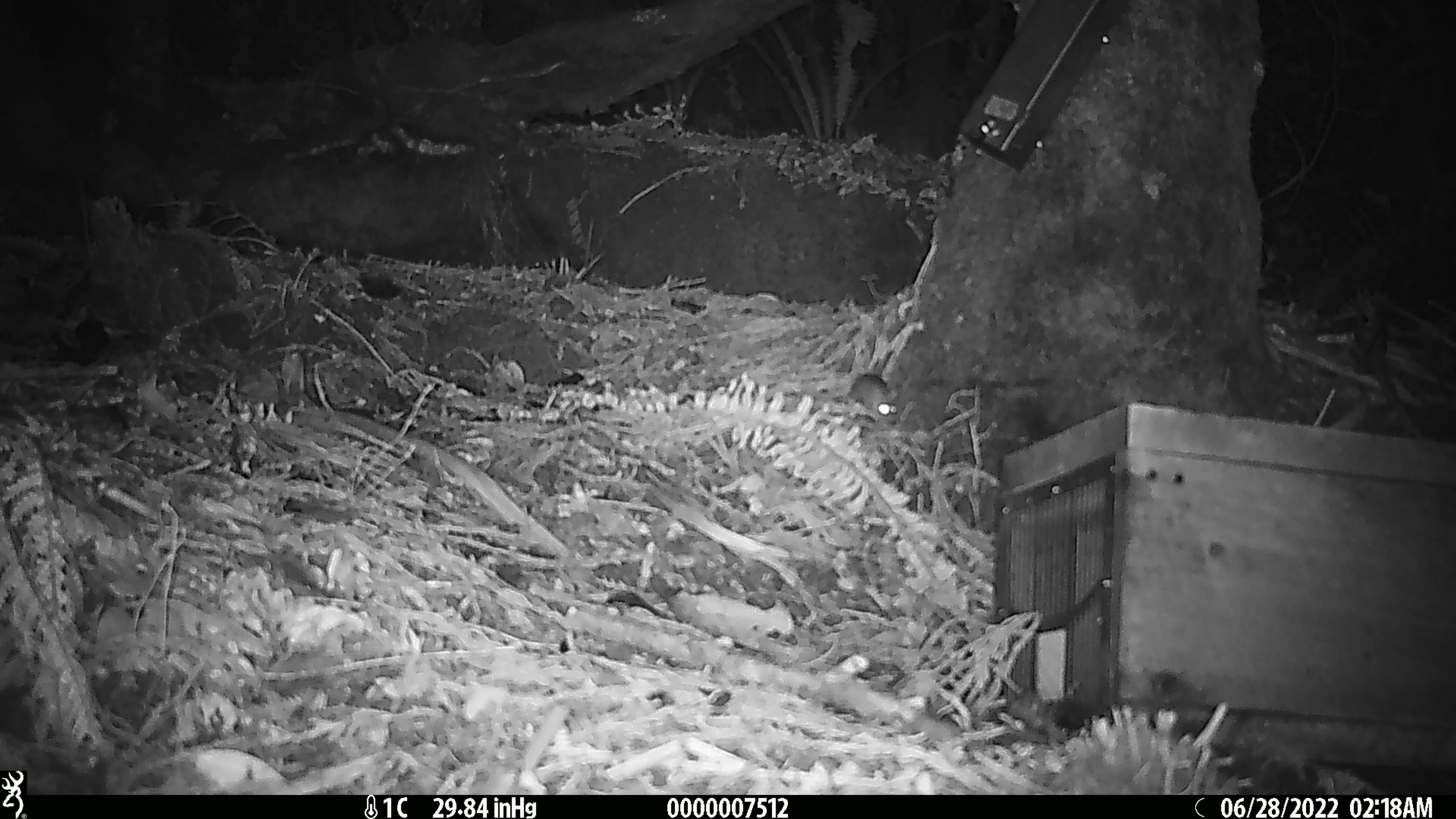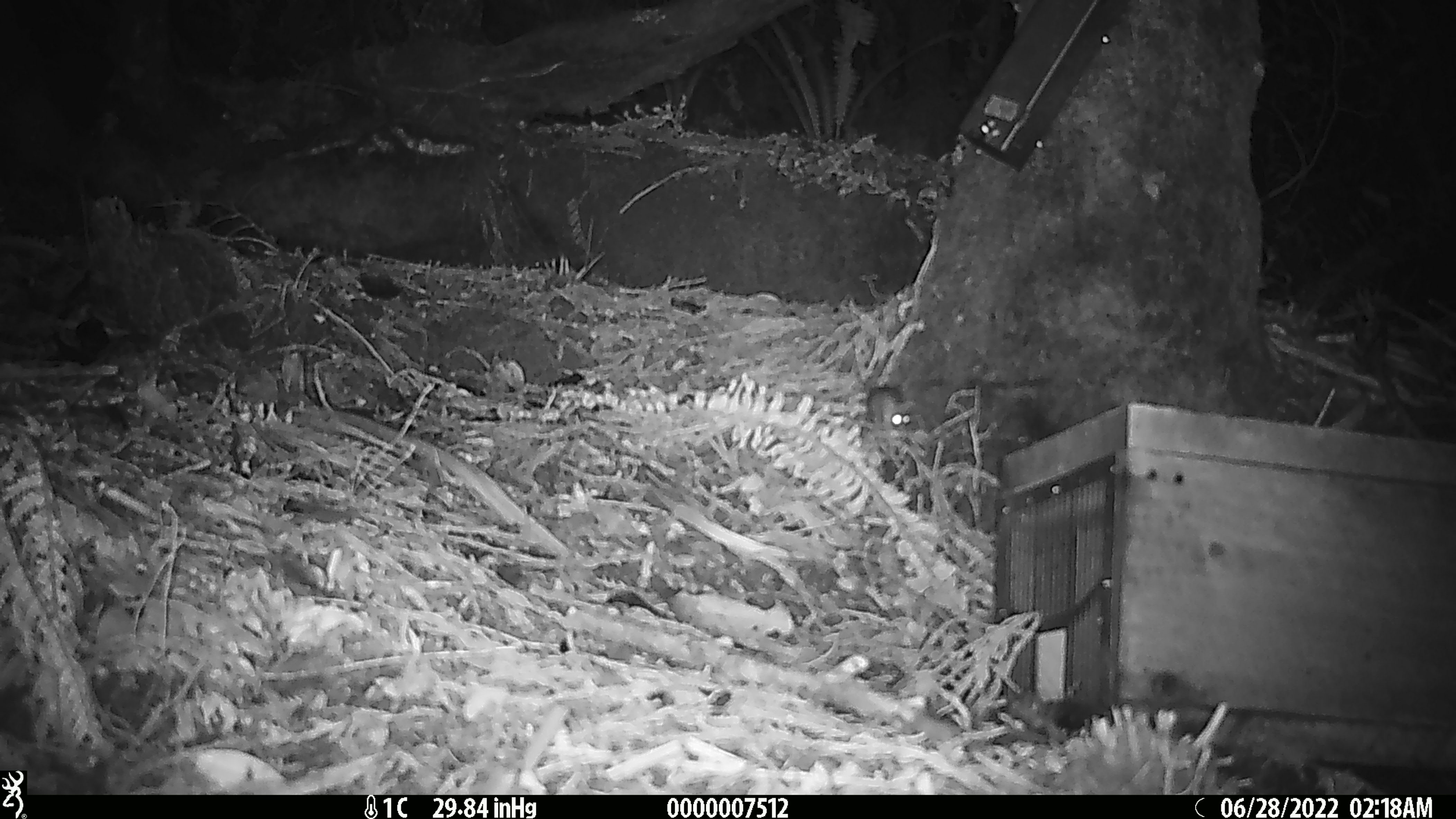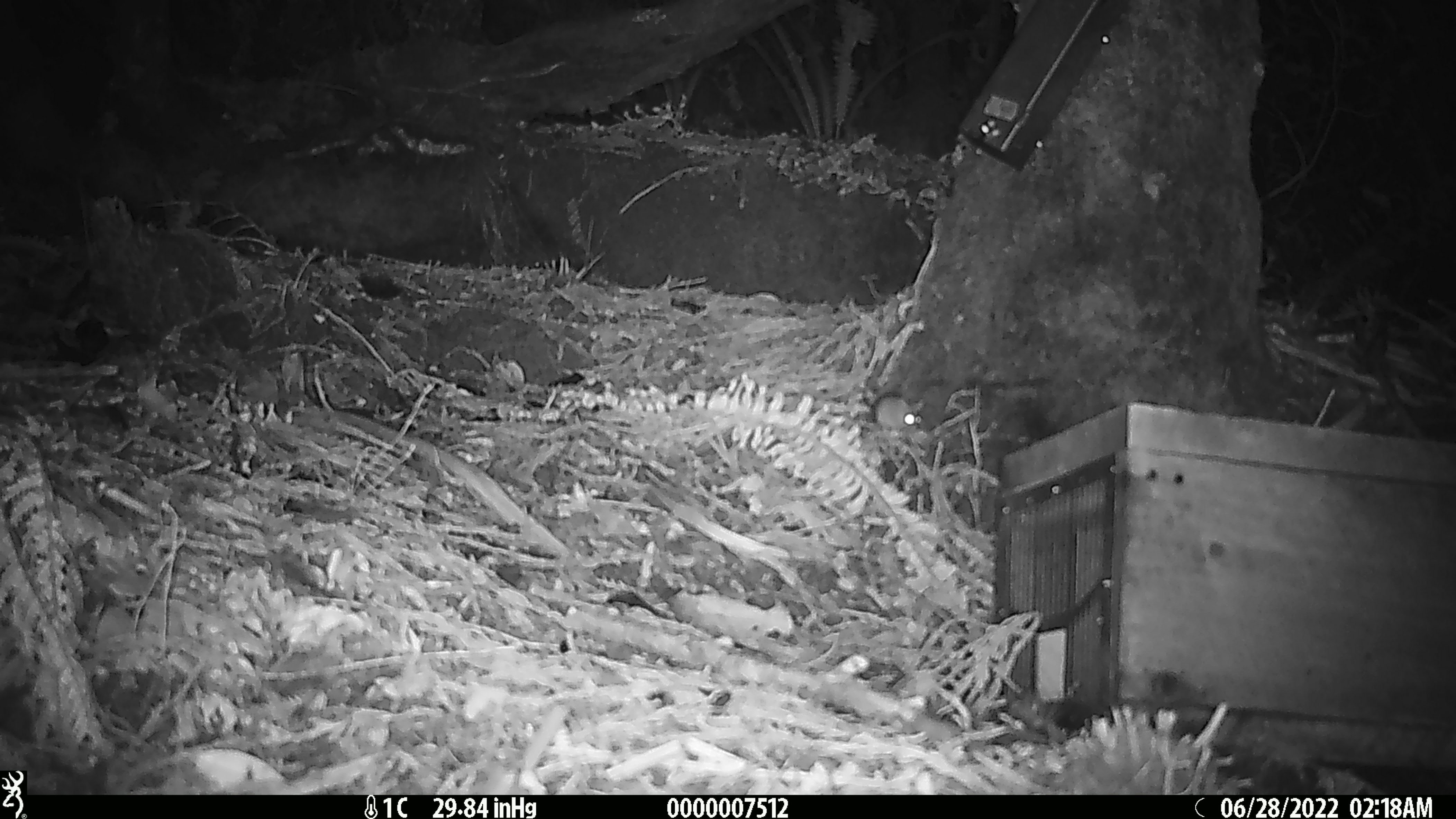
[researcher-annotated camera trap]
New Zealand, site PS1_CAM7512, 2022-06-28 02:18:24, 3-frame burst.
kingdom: Animalia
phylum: Chordata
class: Mammalia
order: Rodentia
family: Muridae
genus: Mus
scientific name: Mus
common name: mouse